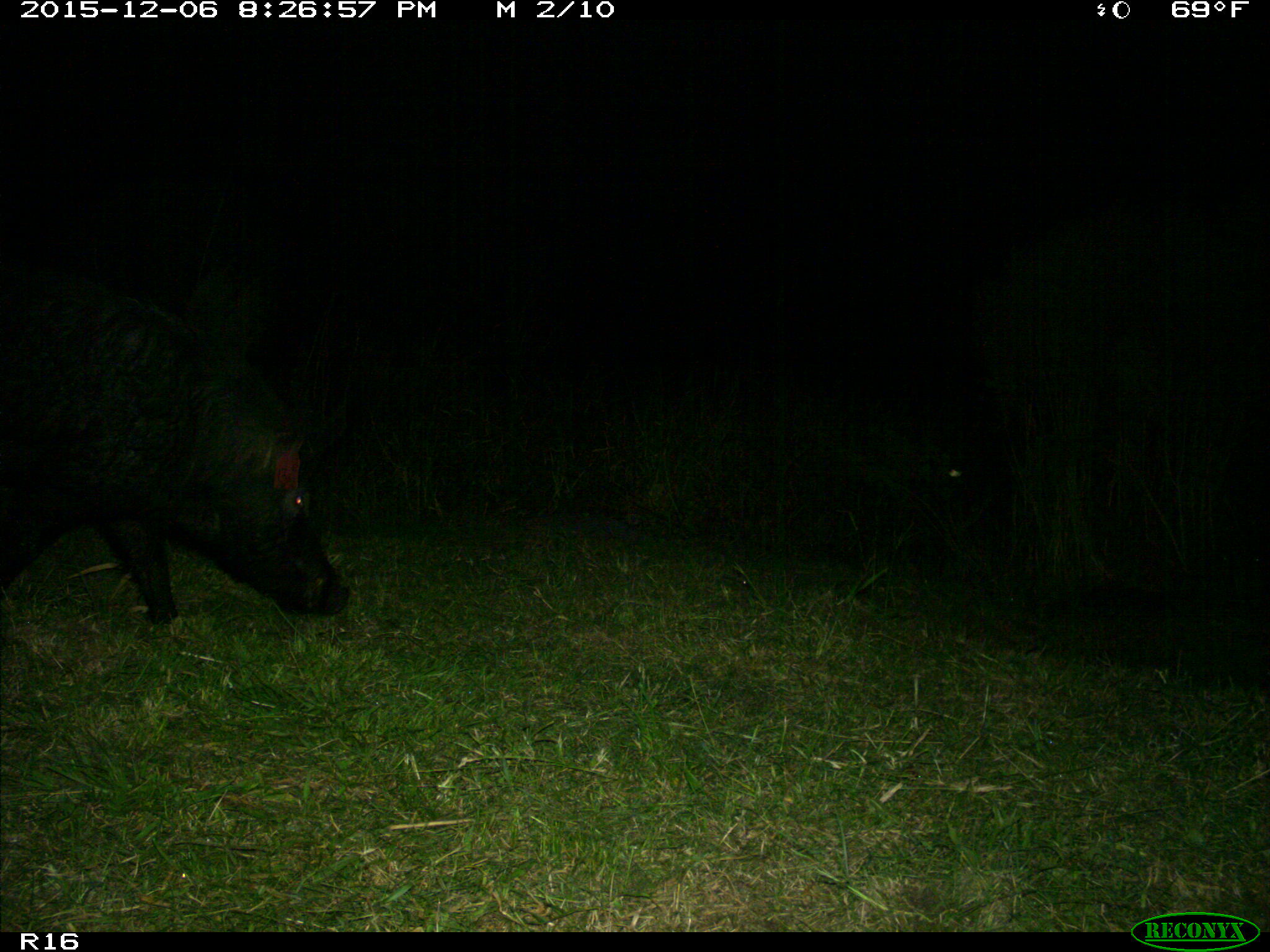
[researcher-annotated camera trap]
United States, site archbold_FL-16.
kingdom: Animalia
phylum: Chordata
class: Mammalia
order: Artiodactyla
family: Suidae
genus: Sus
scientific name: Sus scrofa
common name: wild boar